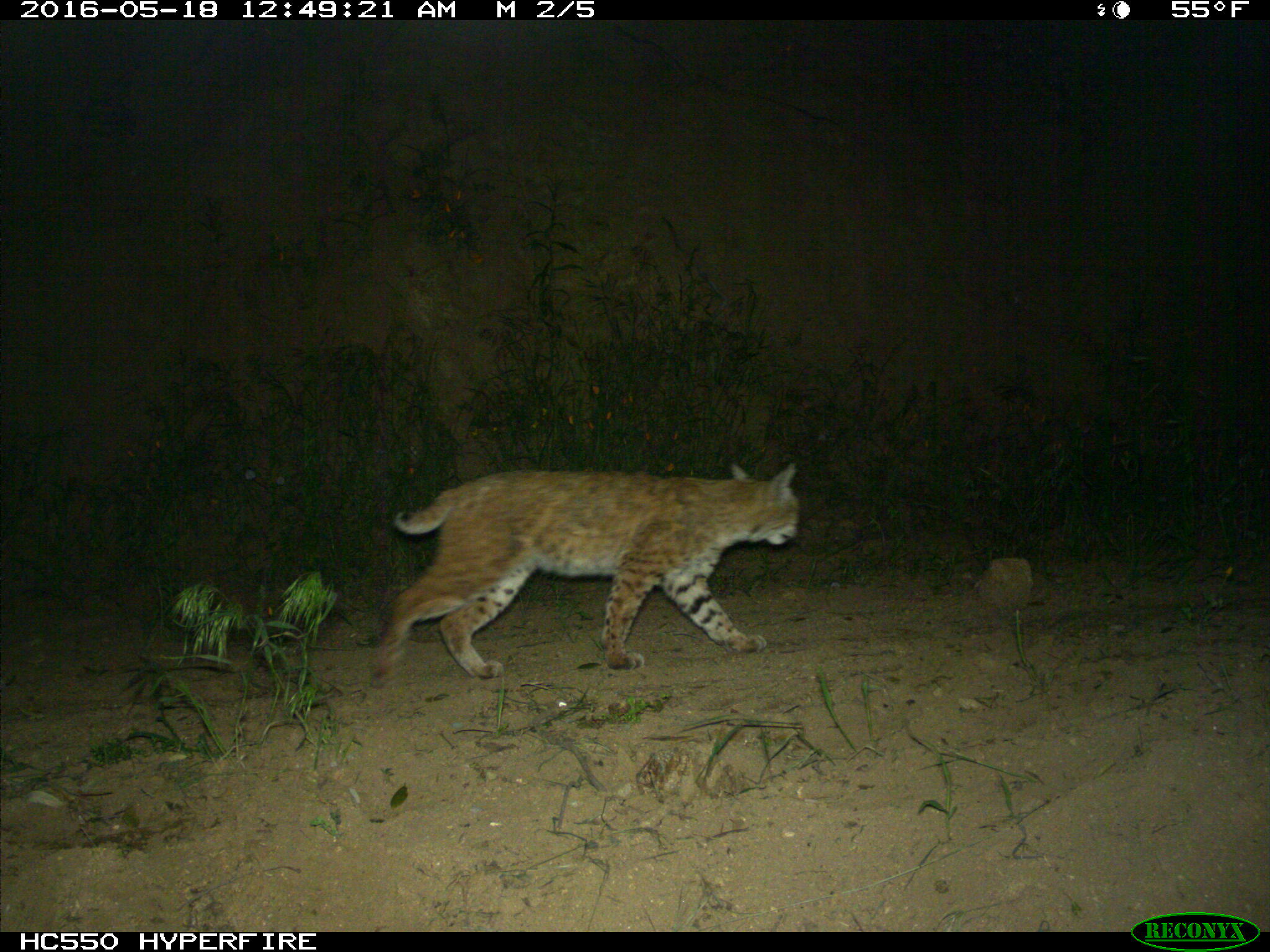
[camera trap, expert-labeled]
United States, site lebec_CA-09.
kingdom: Animalia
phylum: Chordata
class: Mammalia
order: Carnivora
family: Felidae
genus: Lynx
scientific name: Lynx rufus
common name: bobcat